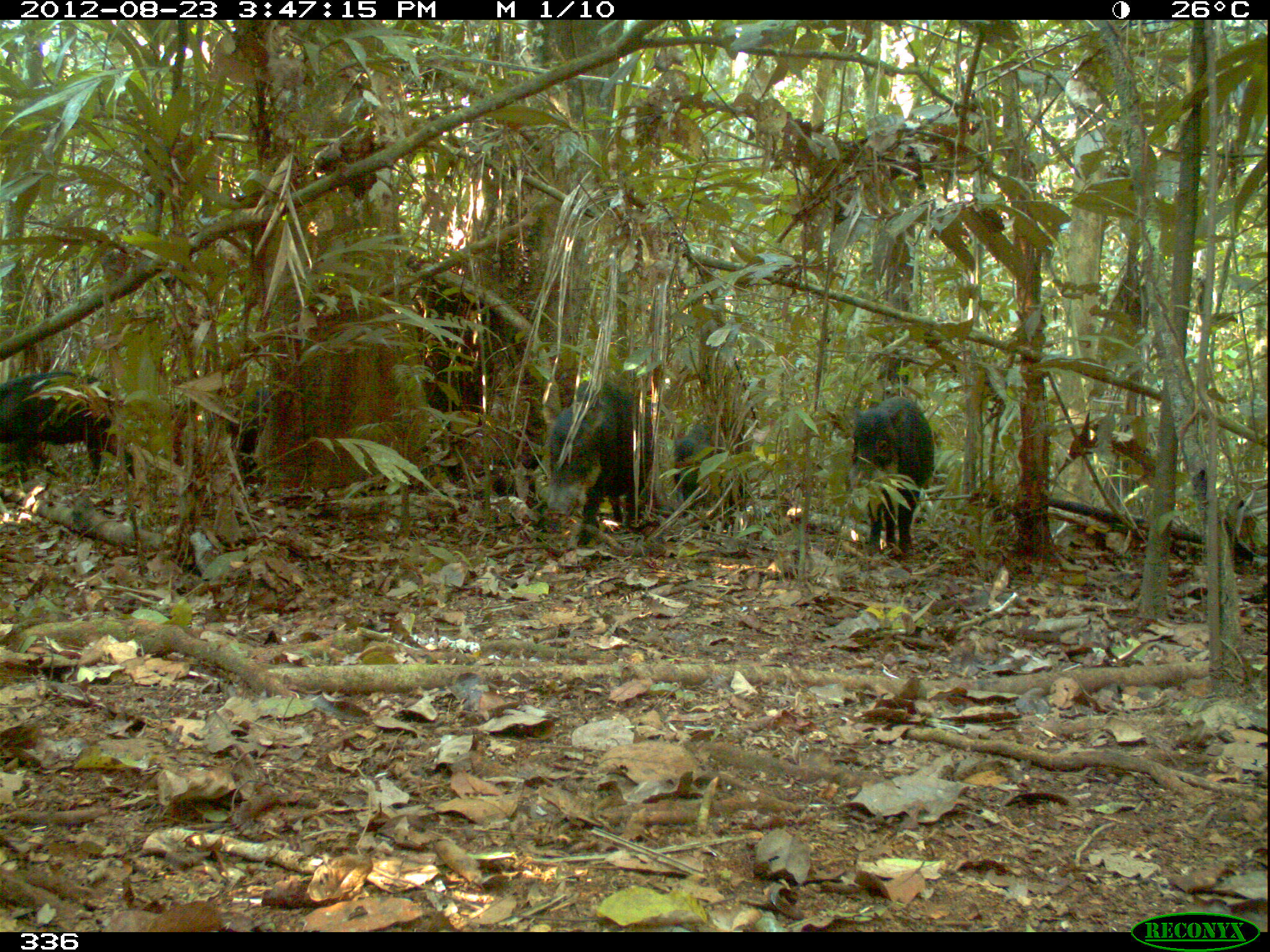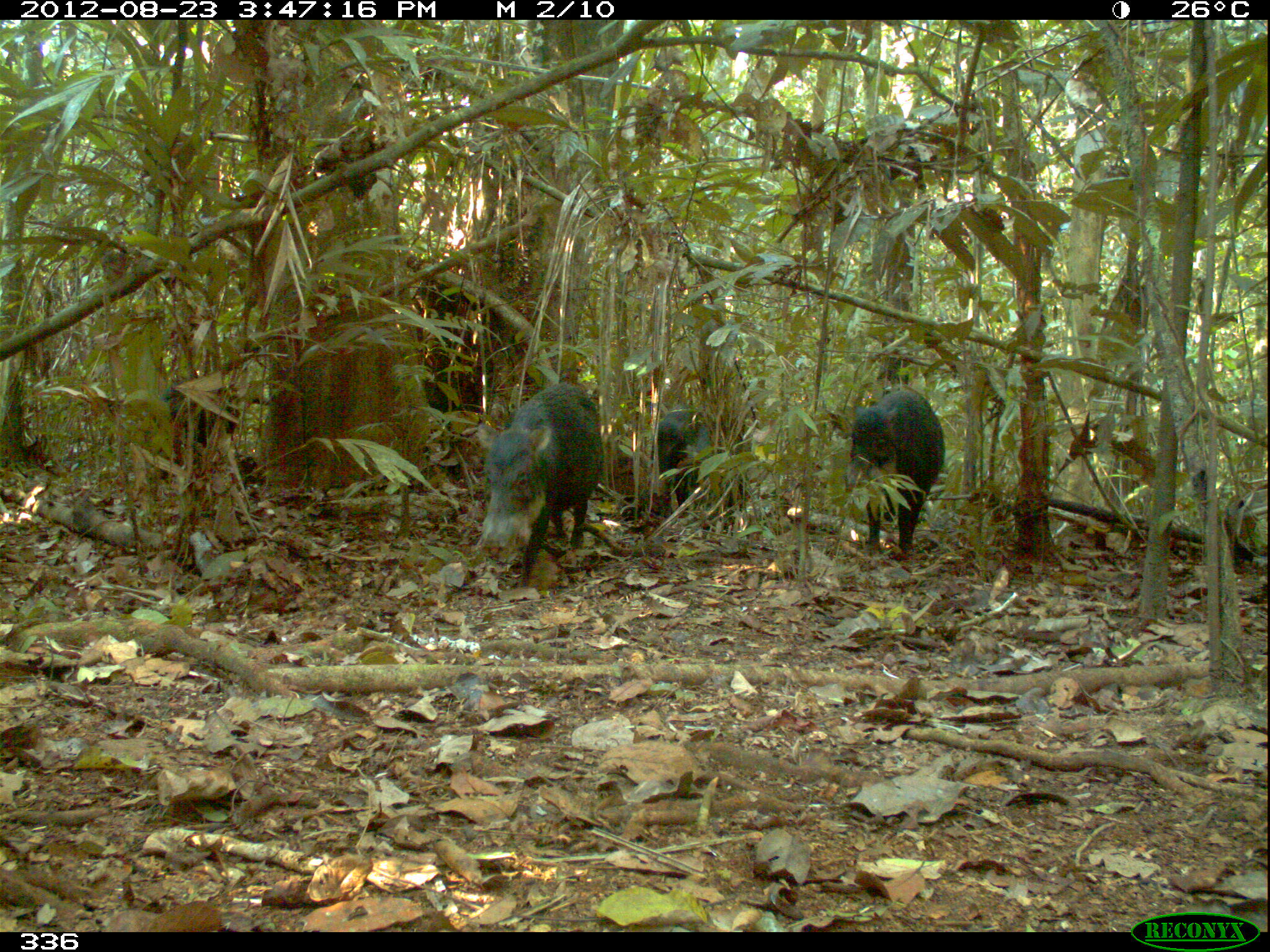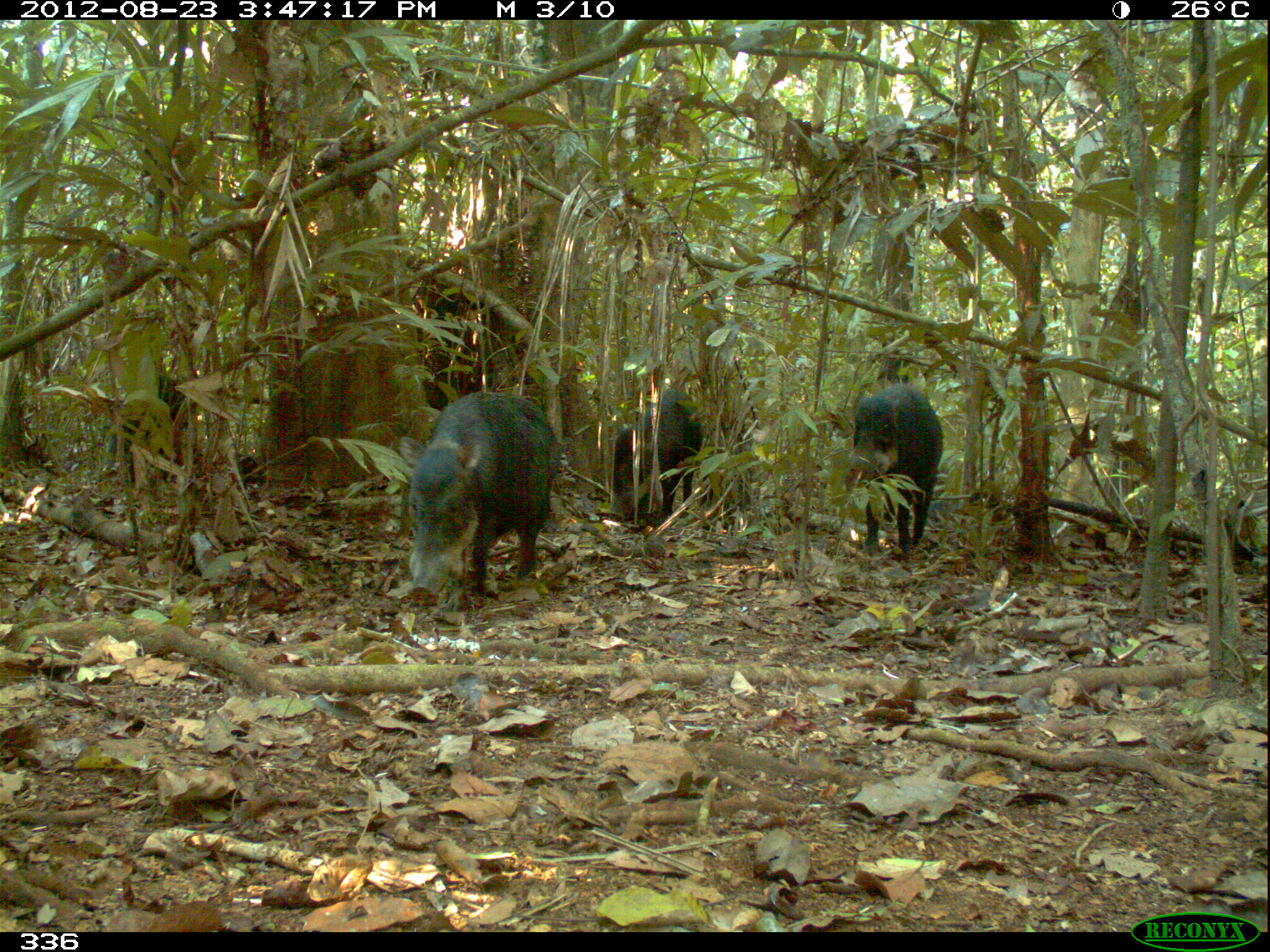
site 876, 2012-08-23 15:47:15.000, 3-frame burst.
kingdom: Animalia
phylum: Chordata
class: Mammalia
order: Artiodactyla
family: Tayassuidae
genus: Tayassu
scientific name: Tayassu pecari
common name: white-lipped peccary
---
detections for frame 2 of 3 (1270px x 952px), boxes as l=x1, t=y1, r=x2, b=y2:
tayassu pecari: l=474, t=382, r=605, b=587; l=845, t=384, r=945, b=563; l=649, t=401, r=746, b=538; l=140, t=377, r=244, b=484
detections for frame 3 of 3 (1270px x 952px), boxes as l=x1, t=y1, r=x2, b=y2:
tayassu pecari: l=393, t=388, r=561, b=610; l=847, t=383, r=944, b=561; l=606, t=386, r=705, b=530; l=97, t=372, r=200, b=485